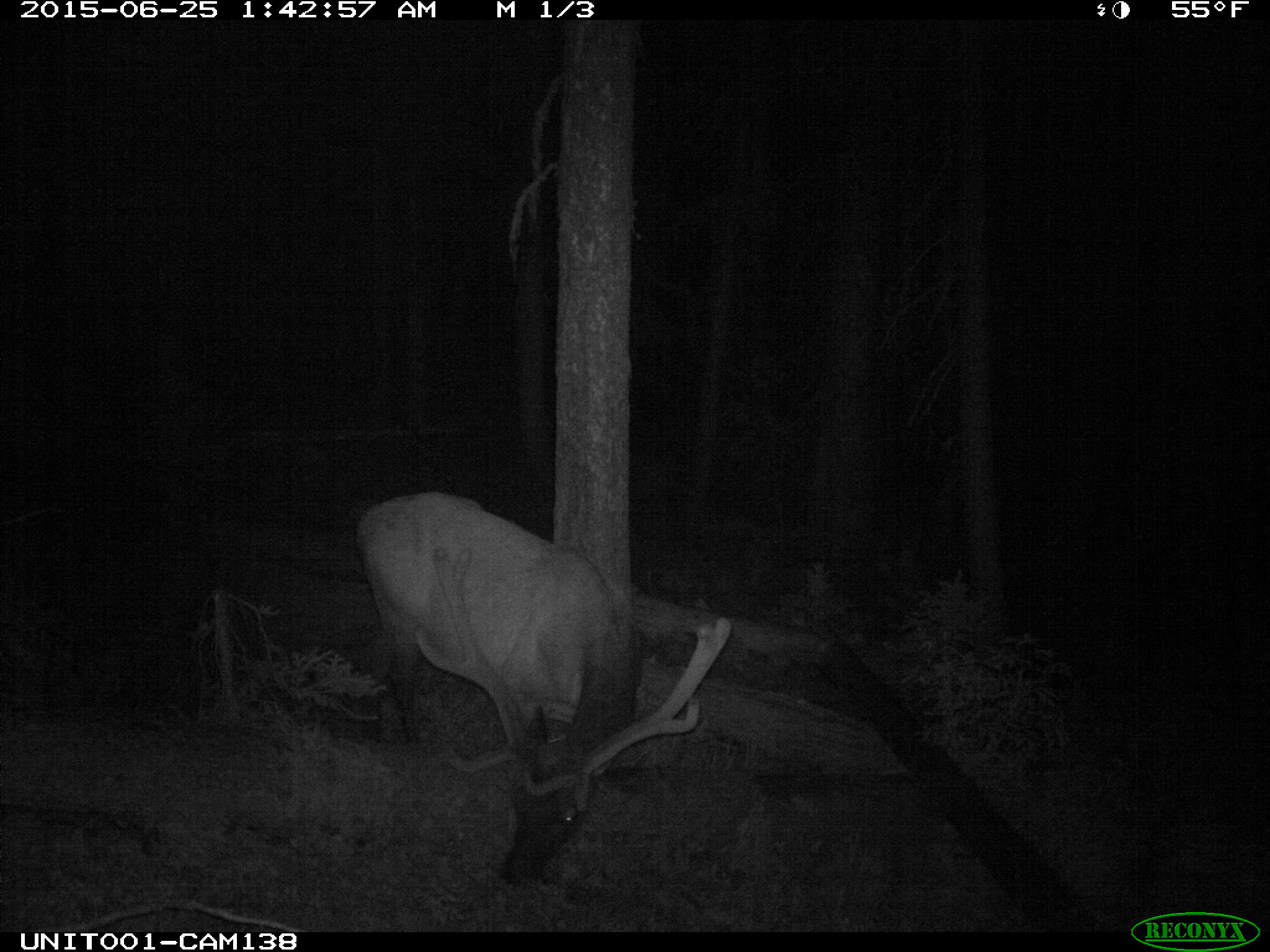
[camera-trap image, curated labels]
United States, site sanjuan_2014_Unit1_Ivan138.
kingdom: Animalia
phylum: Chordata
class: Mammalia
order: Artiodactyla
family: Cervidae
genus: Cervus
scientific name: Cervus elaphus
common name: red deer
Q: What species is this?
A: Cervus elaphus (red deer).